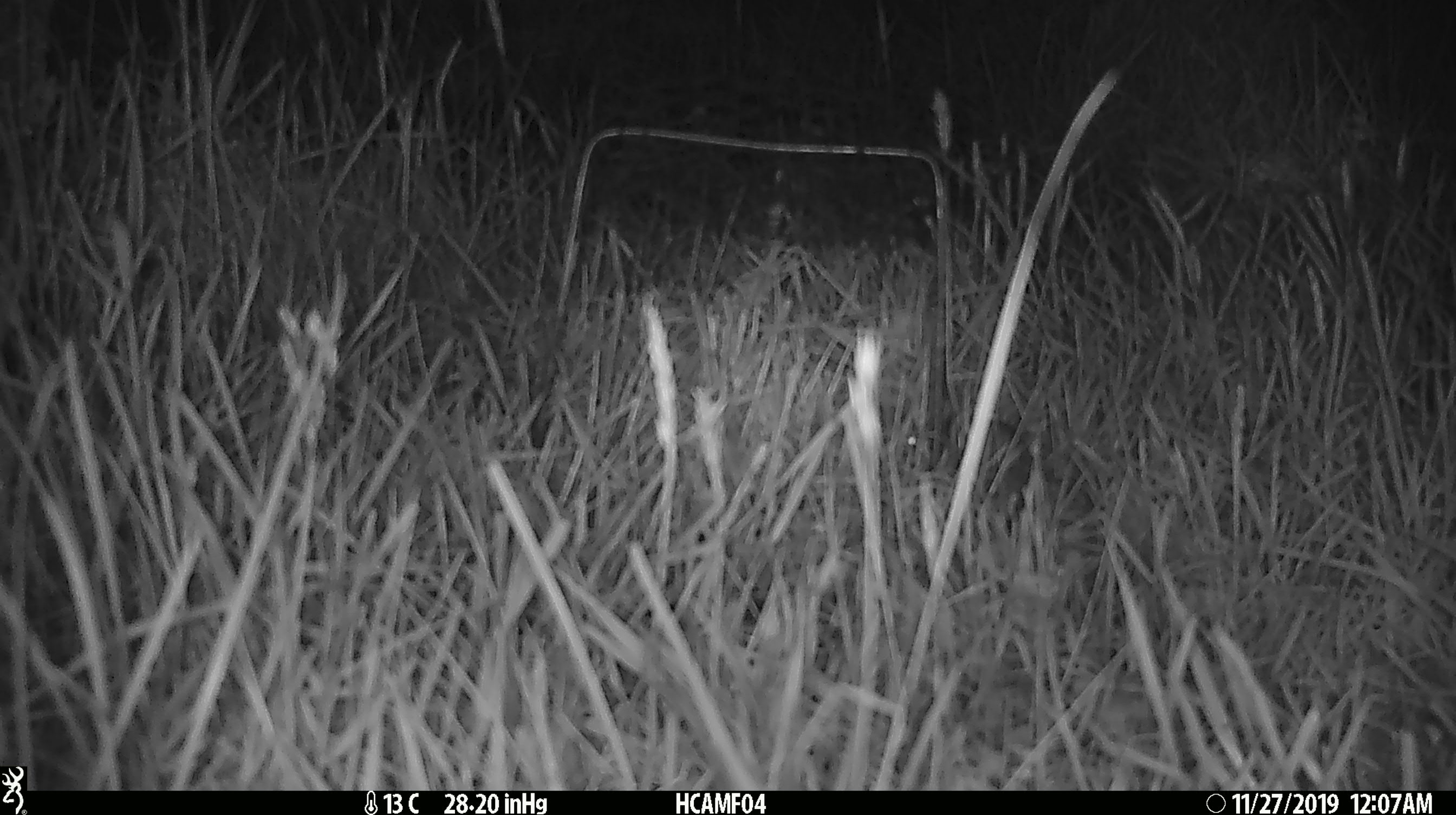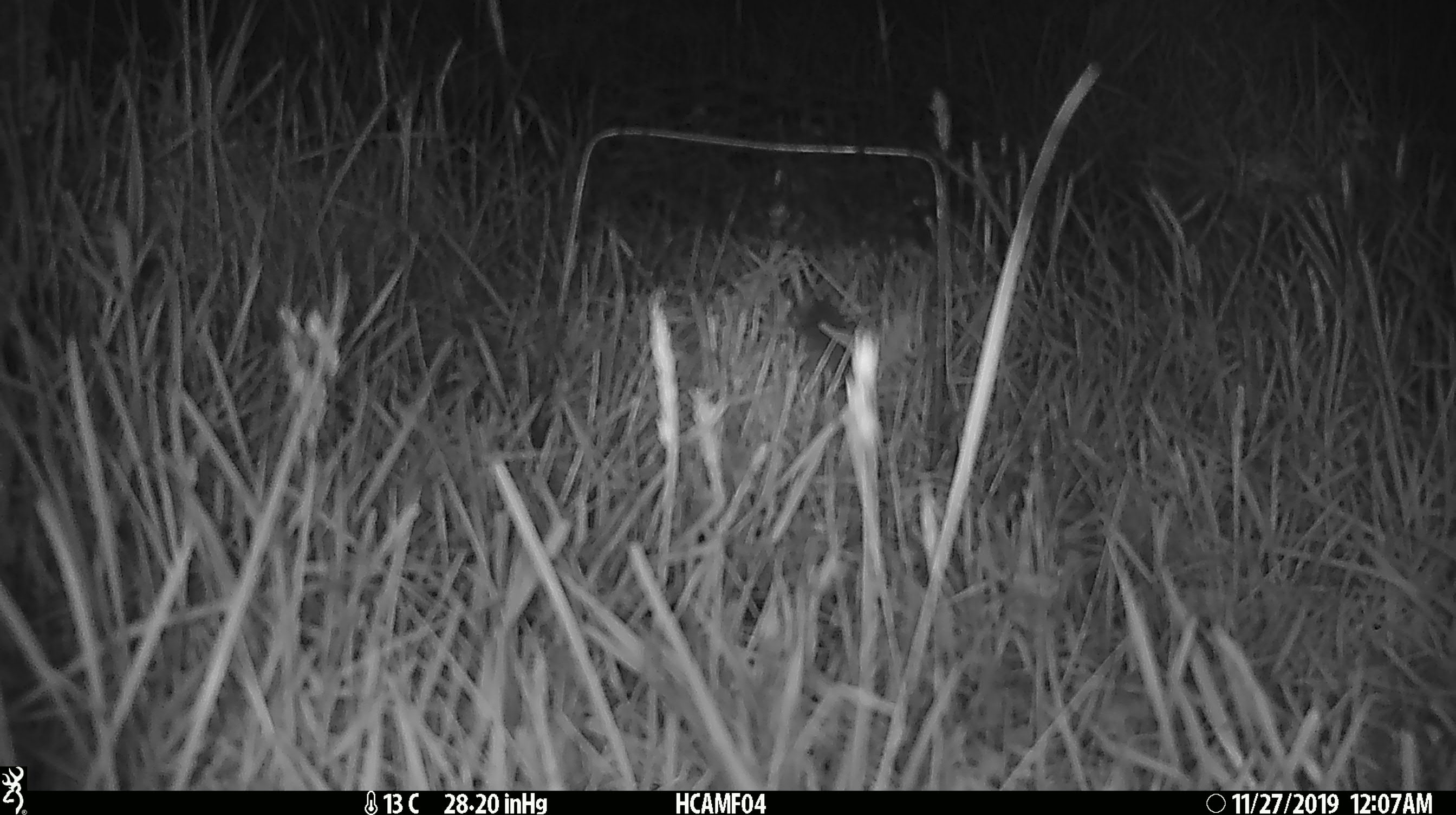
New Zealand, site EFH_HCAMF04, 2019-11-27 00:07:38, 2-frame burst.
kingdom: Animalia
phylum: Chordata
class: Mammalia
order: Rodentia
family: Muridae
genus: Mus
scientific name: Mus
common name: mouse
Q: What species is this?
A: Mouse (Mus).